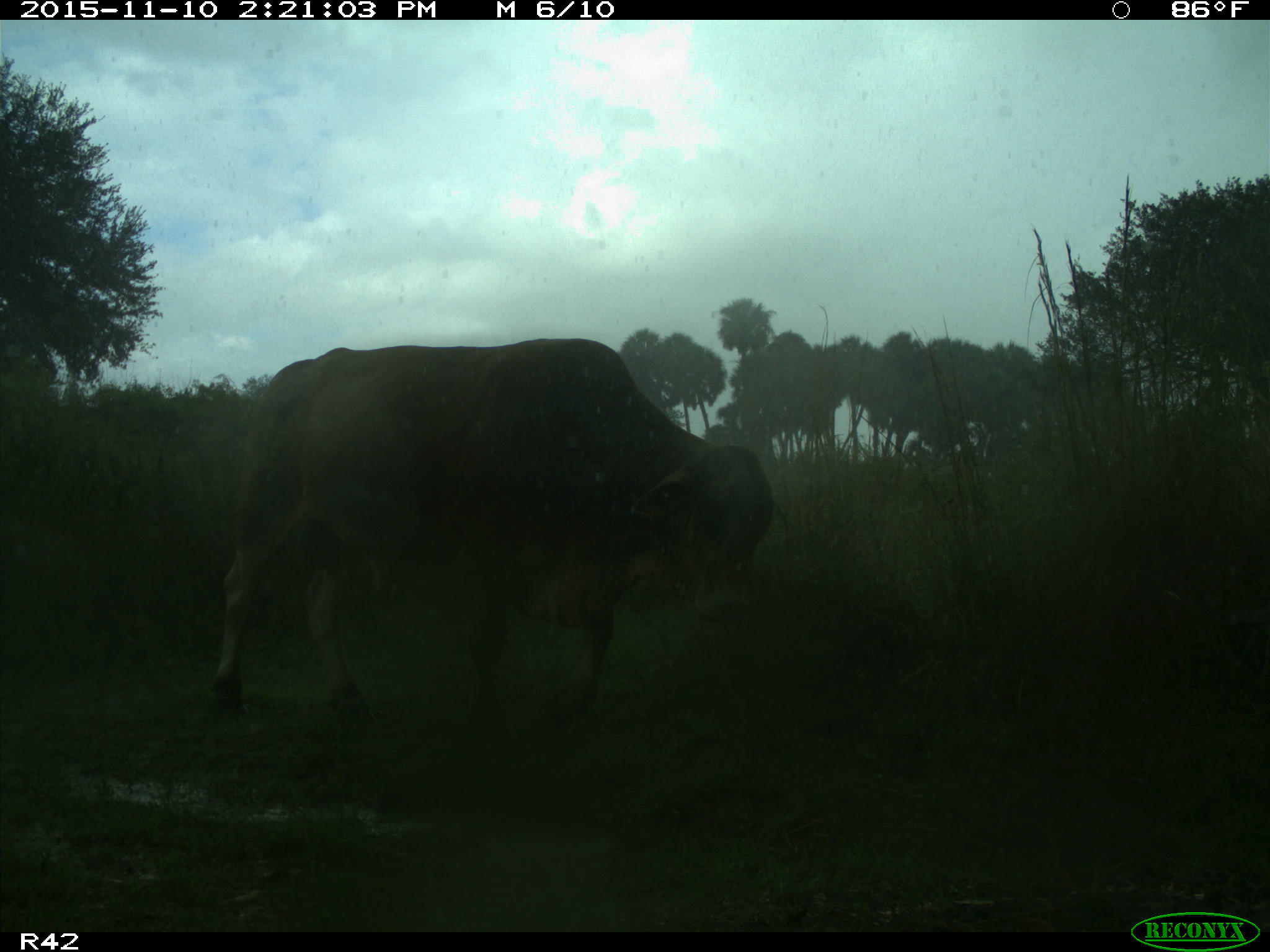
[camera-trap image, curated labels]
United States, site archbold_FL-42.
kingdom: Animalia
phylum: Chordata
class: Mammalia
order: Artiodactyla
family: Bovidae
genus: Bos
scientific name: Bos taurus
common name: domestic cow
Bos taurus (domestic cow).